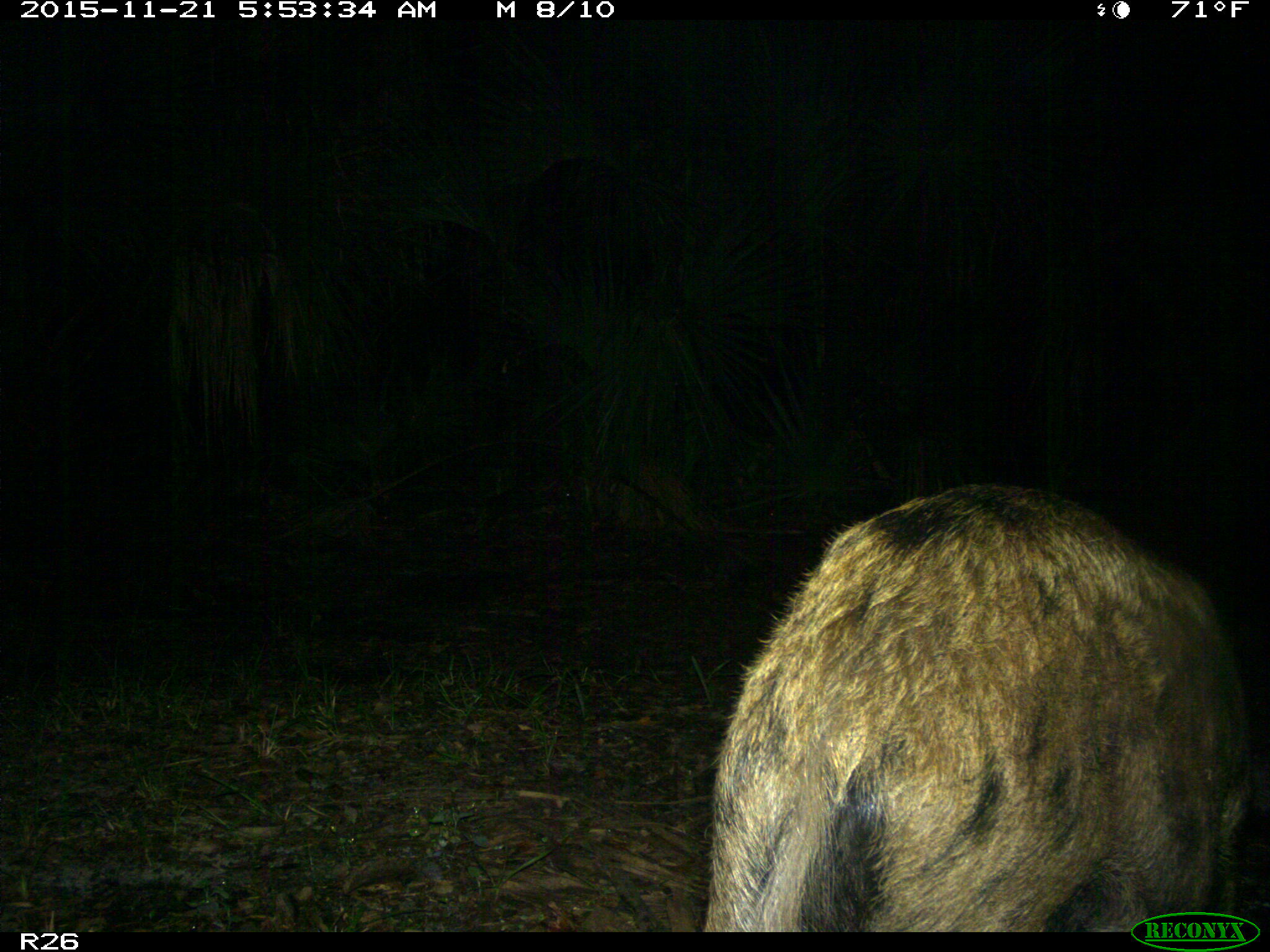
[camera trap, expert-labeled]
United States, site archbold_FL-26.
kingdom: Animalia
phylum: Chordata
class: Mammalia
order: Artiodactyla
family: Suidae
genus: Sus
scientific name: Sus scrofa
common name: wild boar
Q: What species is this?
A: Sus scrofa (wild boar).